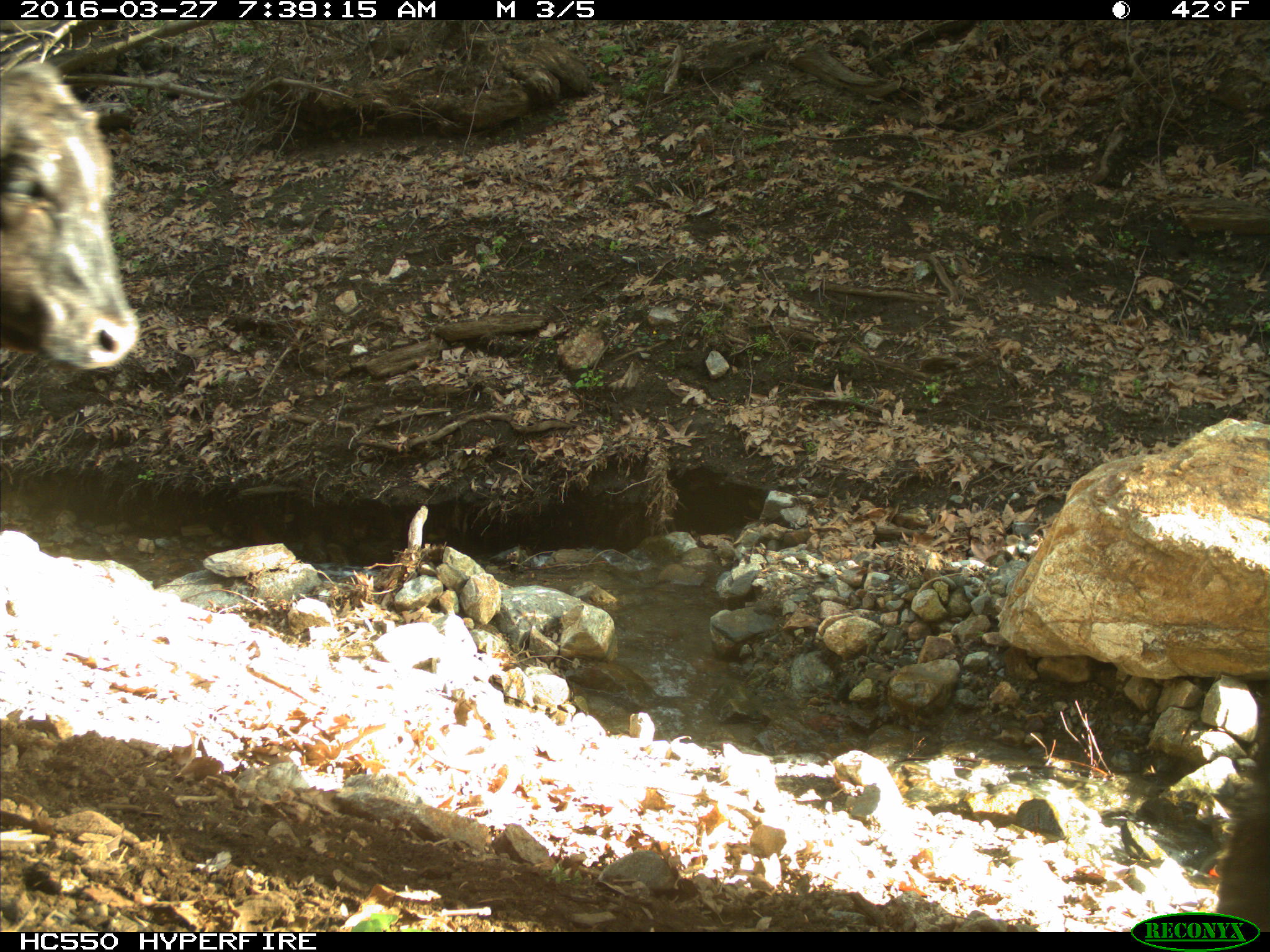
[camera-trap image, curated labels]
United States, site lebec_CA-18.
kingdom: Animalia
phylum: Chordata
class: Mammalia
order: Artiodactyla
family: Bovidae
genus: Bos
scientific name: Bos taurus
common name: domestic cow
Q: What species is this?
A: Bos taurus (domestic cow).